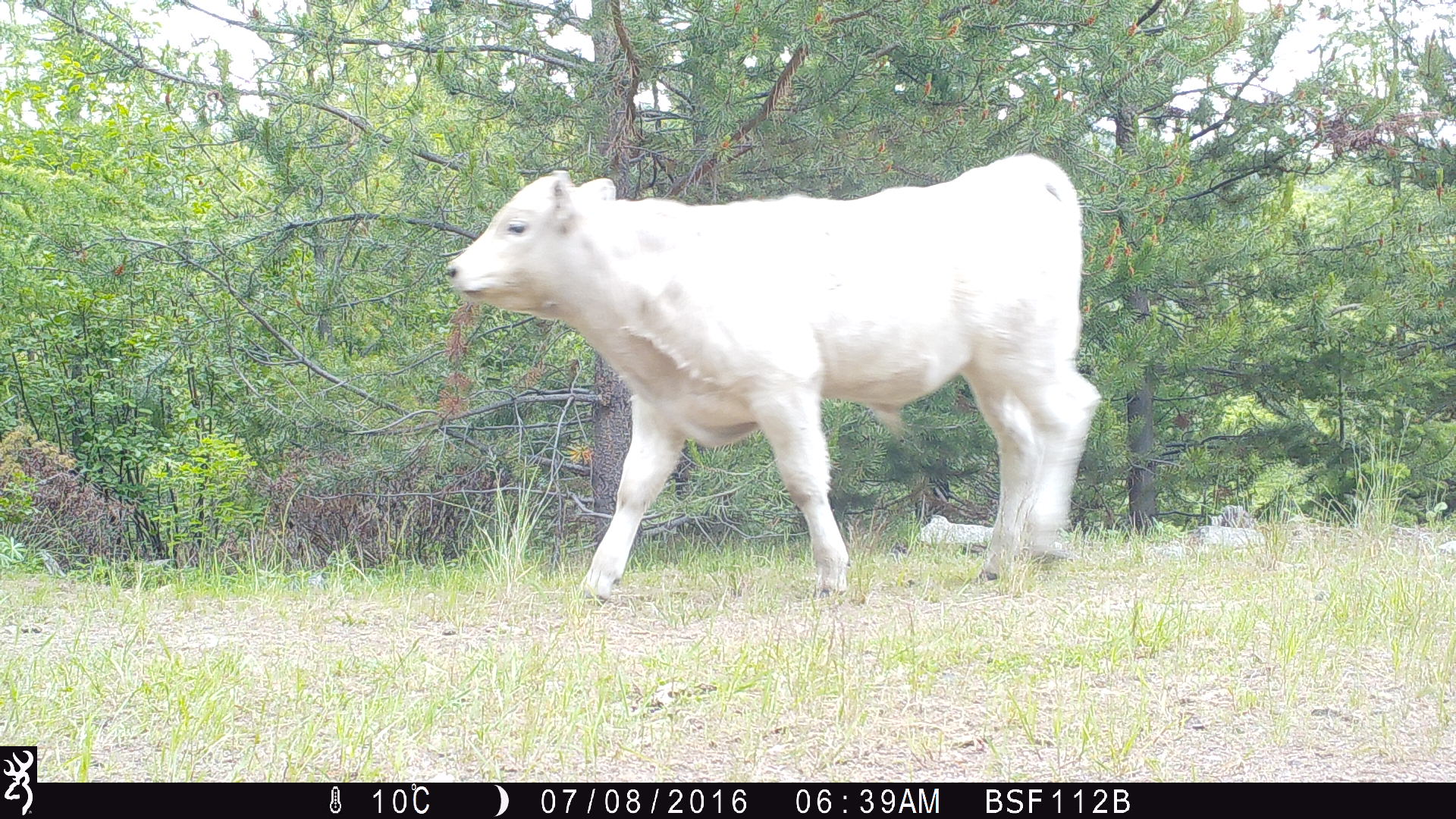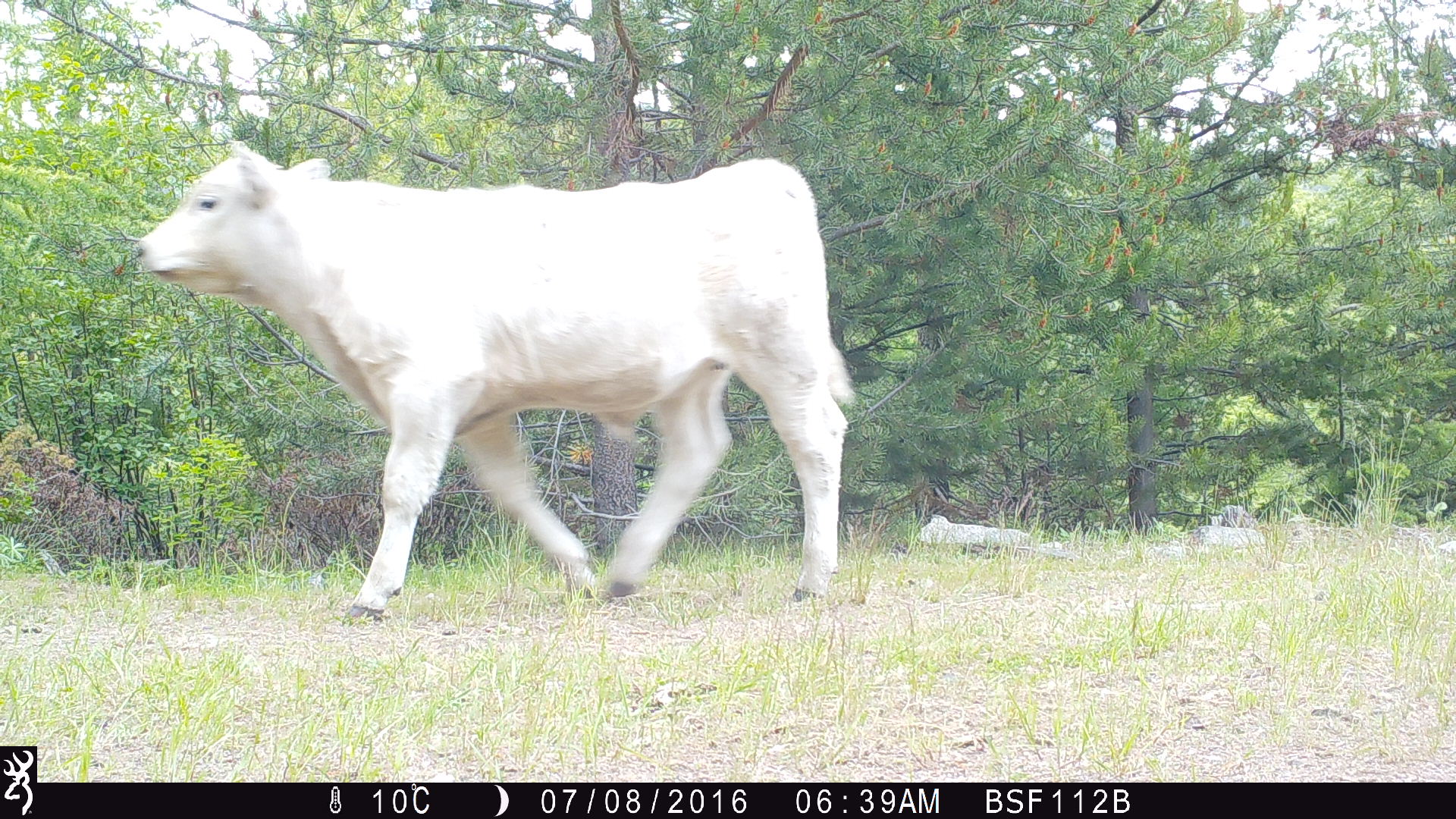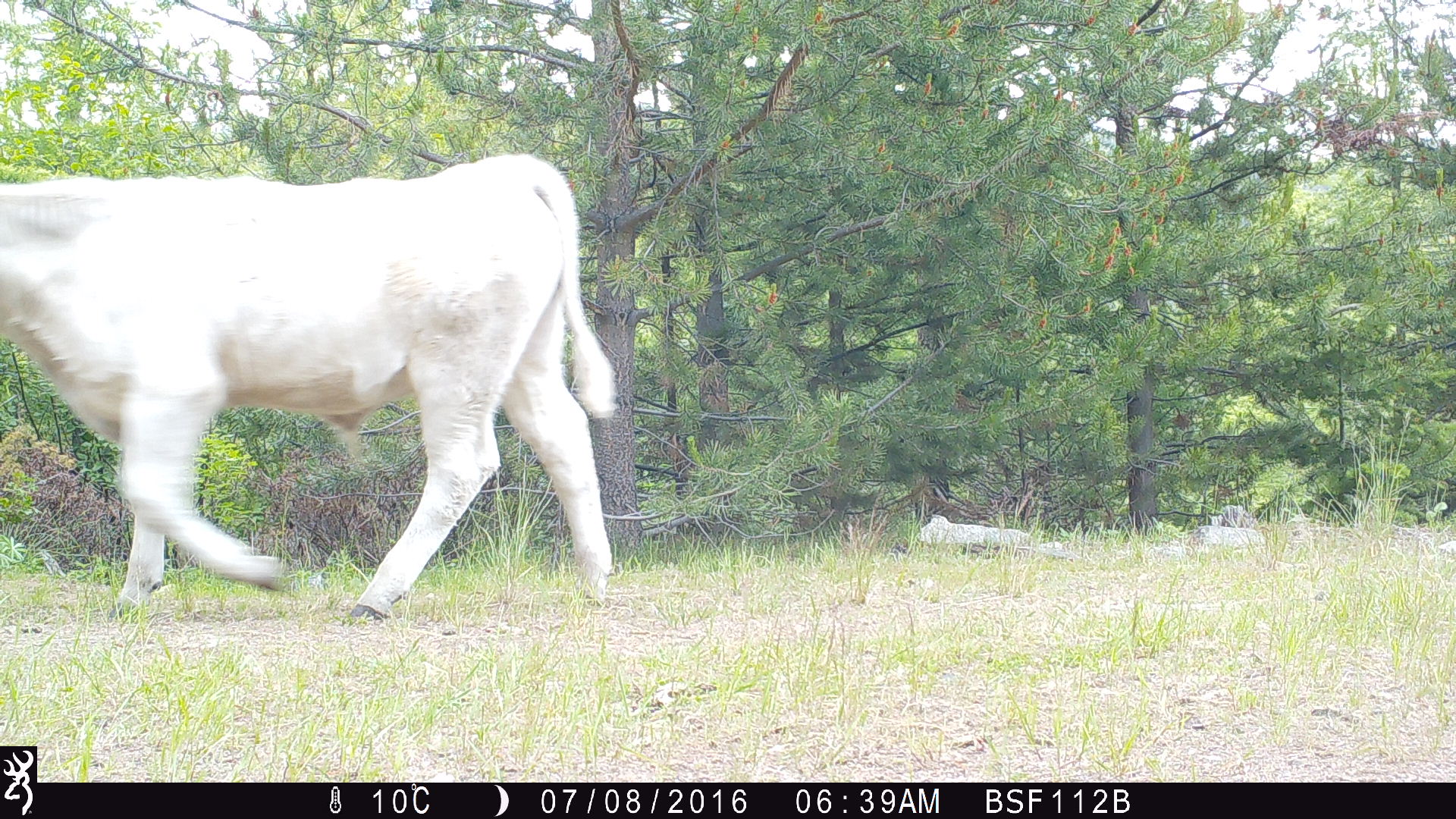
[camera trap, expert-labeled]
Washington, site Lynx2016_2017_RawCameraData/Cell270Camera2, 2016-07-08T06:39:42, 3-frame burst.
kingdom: Animalia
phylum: Chordata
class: Mammalia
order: Artiodactyla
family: Bovidae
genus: Bos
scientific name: Bos taurus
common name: domestic cattle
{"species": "domestic cattle (Bos taurus)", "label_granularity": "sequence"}